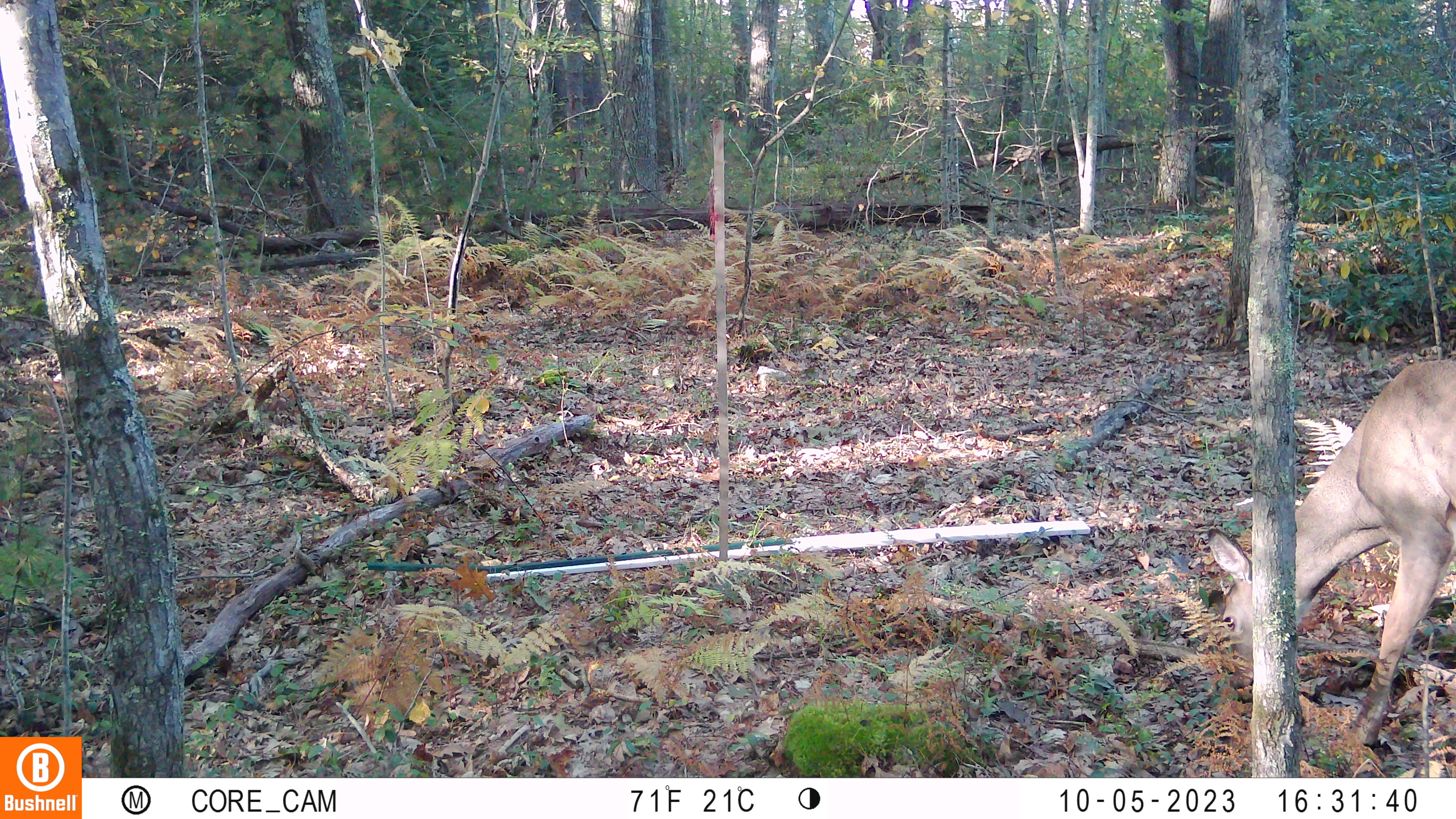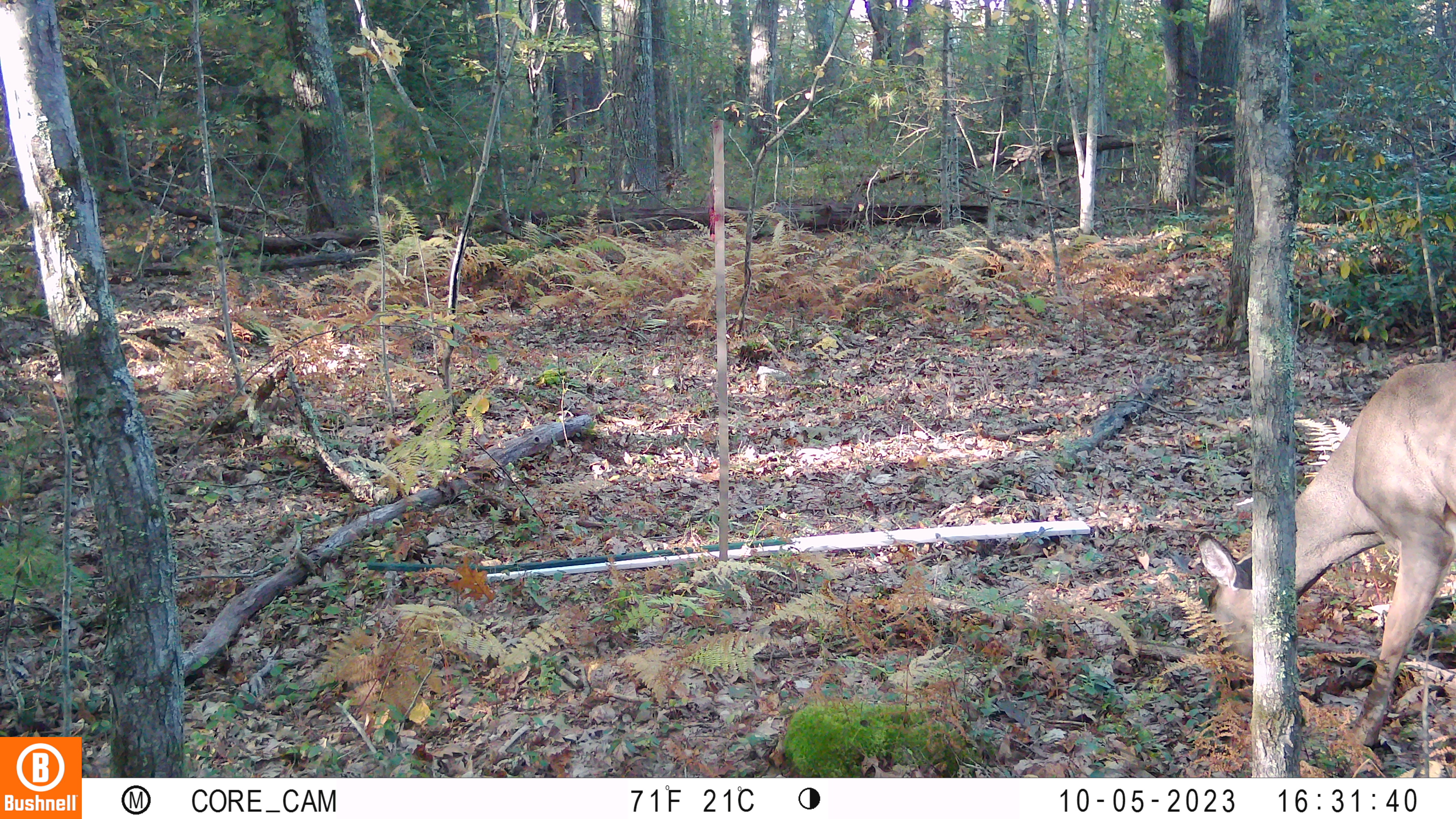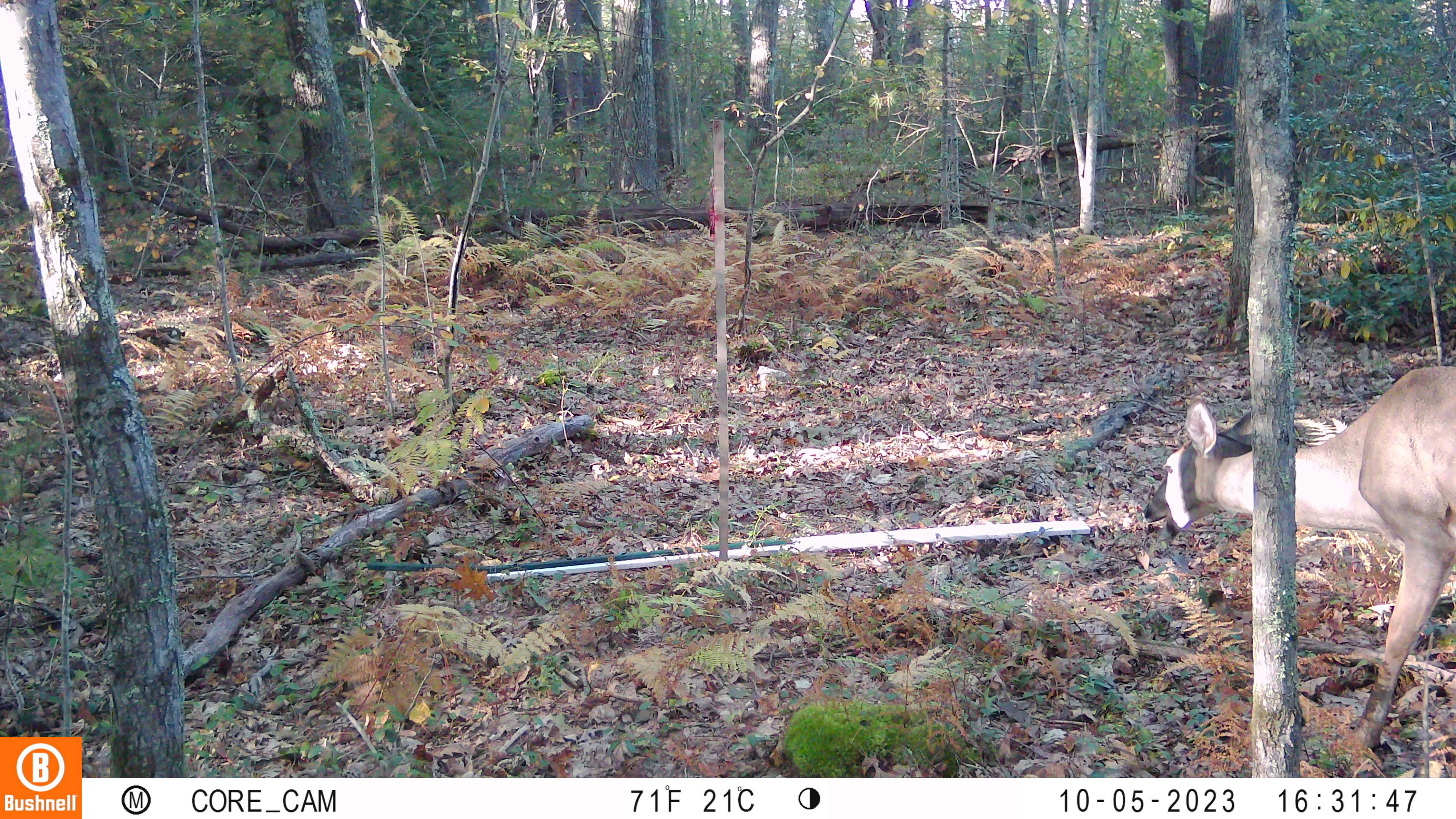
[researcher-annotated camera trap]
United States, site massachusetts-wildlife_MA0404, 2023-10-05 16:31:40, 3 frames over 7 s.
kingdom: Animalia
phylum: Chordata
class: Mammalia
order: Artiodactyla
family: Cervidae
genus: Odocoileus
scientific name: Odocoileus virginianus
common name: white-tailed deer